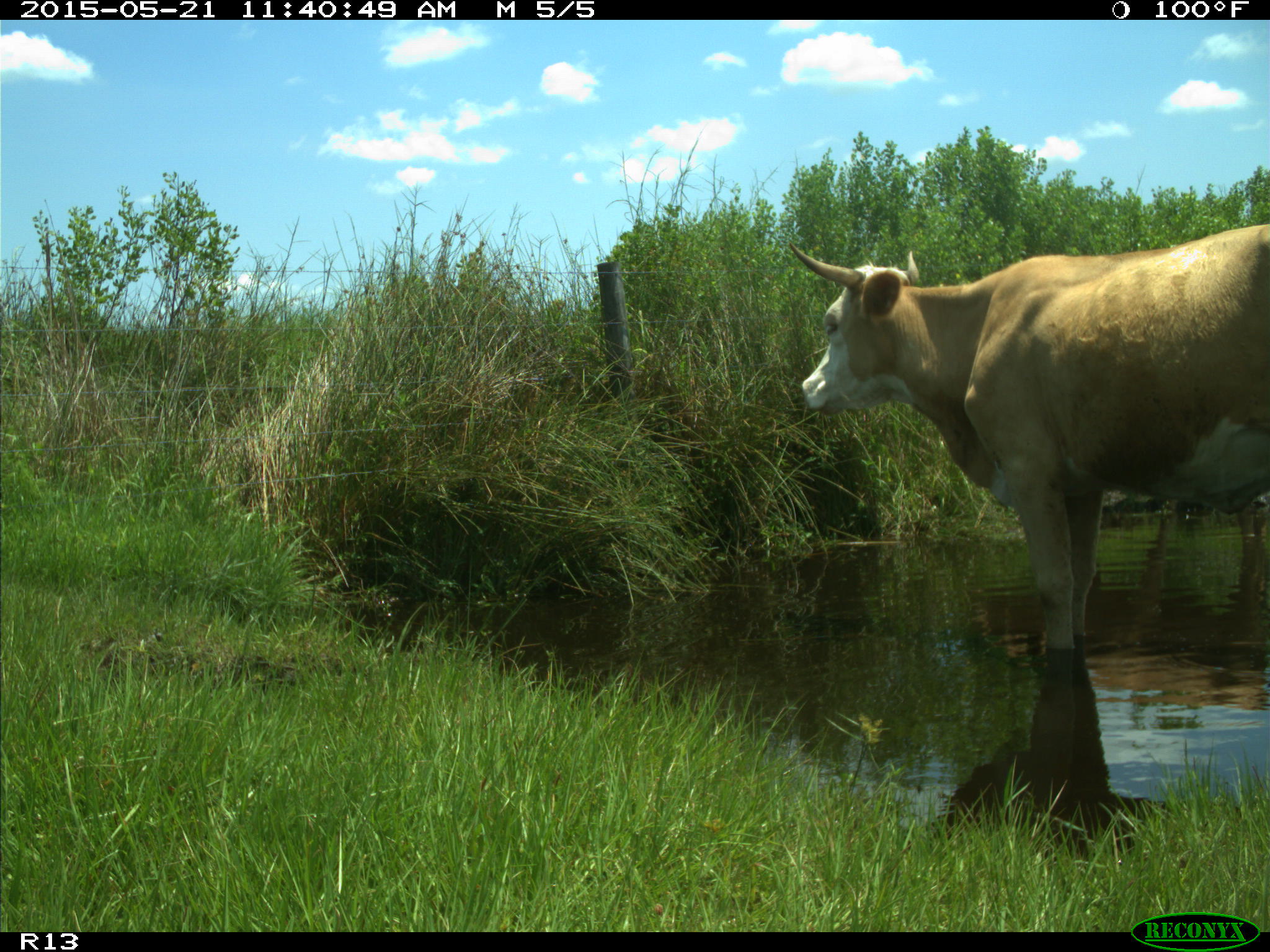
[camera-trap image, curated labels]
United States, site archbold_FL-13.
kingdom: Animalia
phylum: Chordata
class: Mammalia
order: Artiodactyla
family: Bovidae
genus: Bos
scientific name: Bos taurus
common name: domestic cow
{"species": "Bos taurus (domestic cow)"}